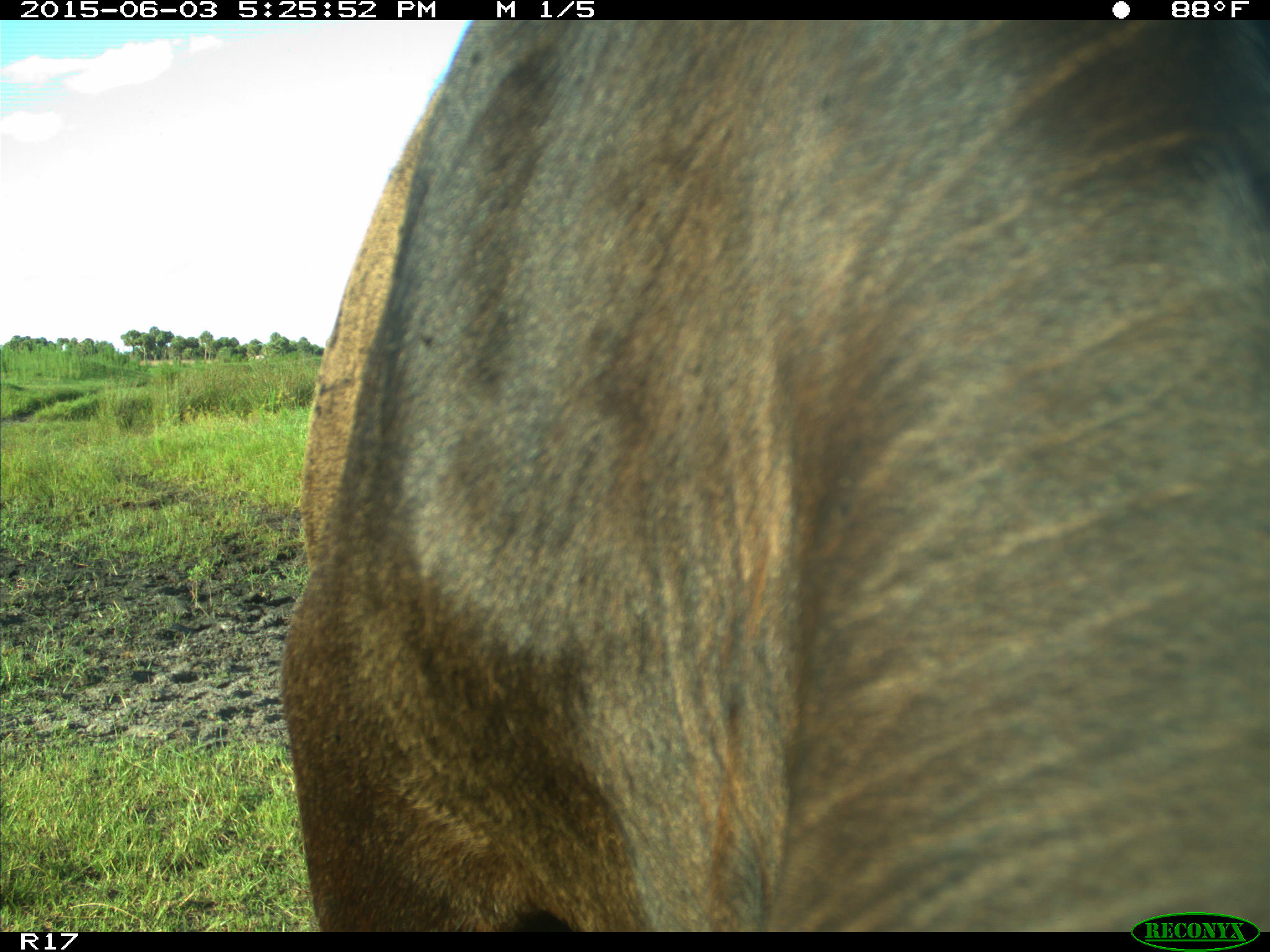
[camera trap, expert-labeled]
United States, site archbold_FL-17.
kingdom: Animalia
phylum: Chordata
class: Mammalia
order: Artiodactyla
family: Bovidae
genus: Bos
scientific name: Bos taurus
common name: domestic cow